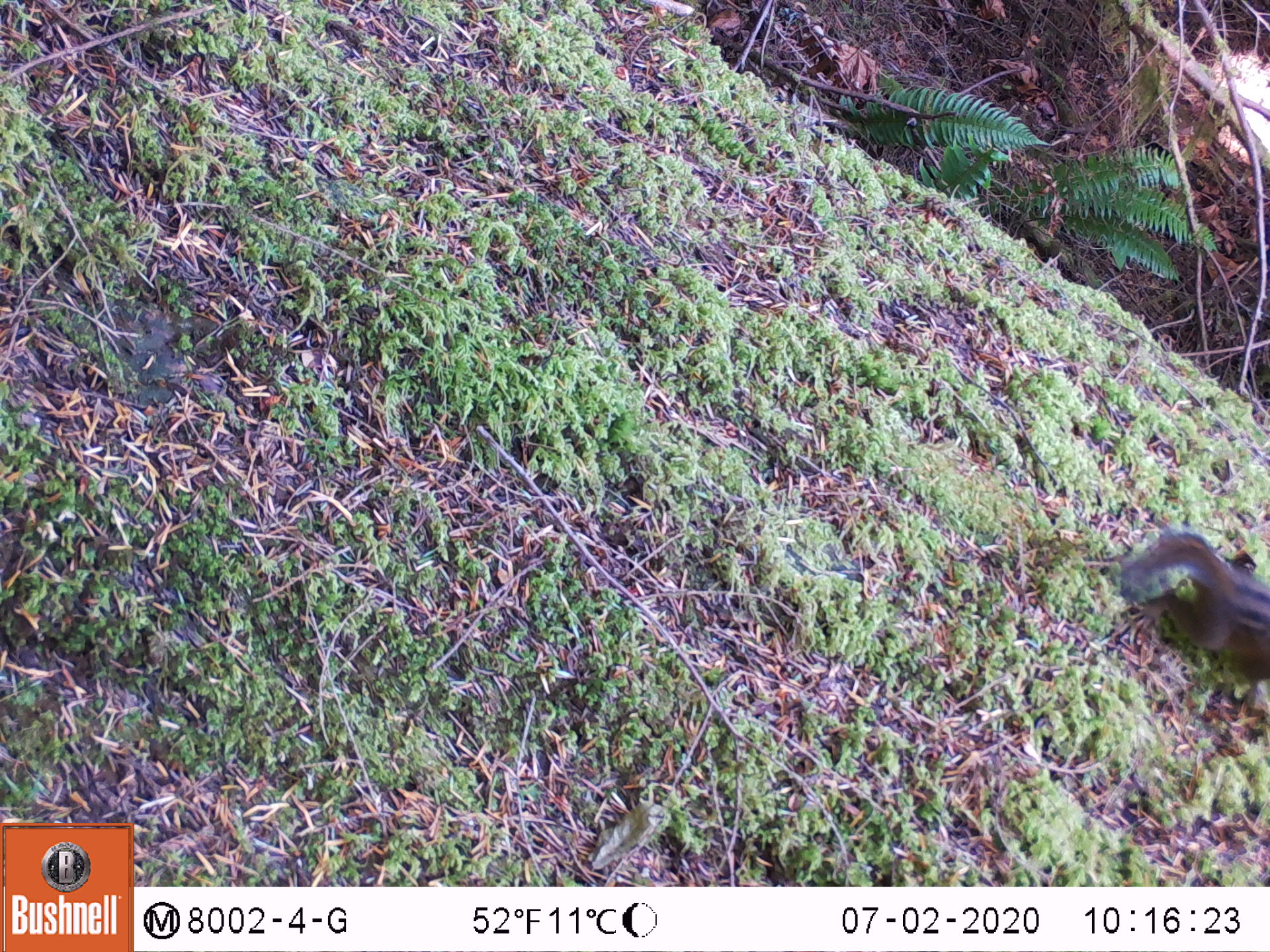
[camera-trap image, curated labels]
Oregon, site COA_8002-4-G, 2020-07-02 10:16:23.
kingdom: Animalia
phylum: Chordata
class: Mammalia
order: Rodentia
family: Sciuridae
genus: Neotamias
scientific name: Neotamias townsendii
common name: townsend's chipmunk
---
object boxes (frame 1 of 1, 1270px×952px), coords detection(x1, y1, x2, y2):
townsend's chipmunk: detection(1105, 523, 1262, 682)